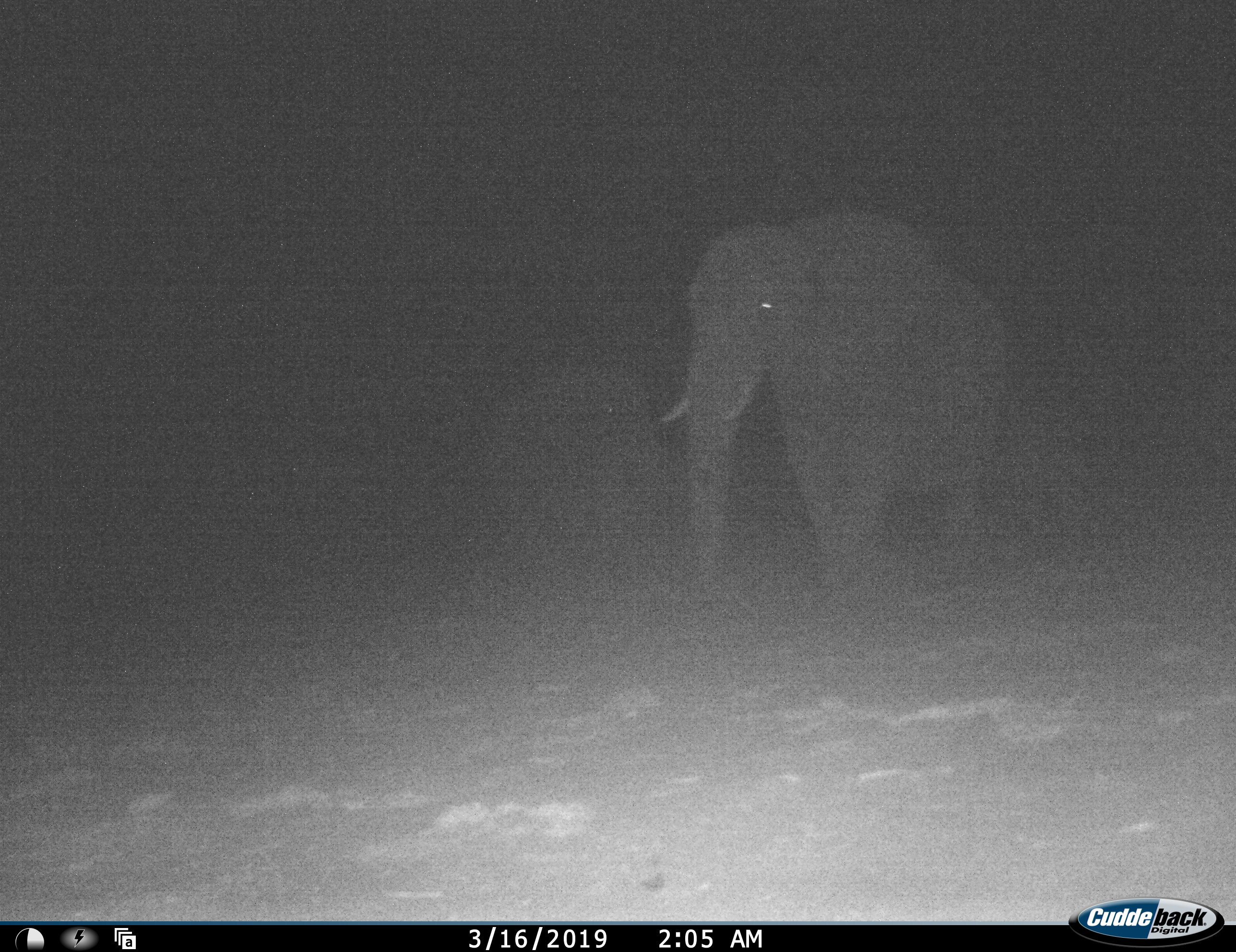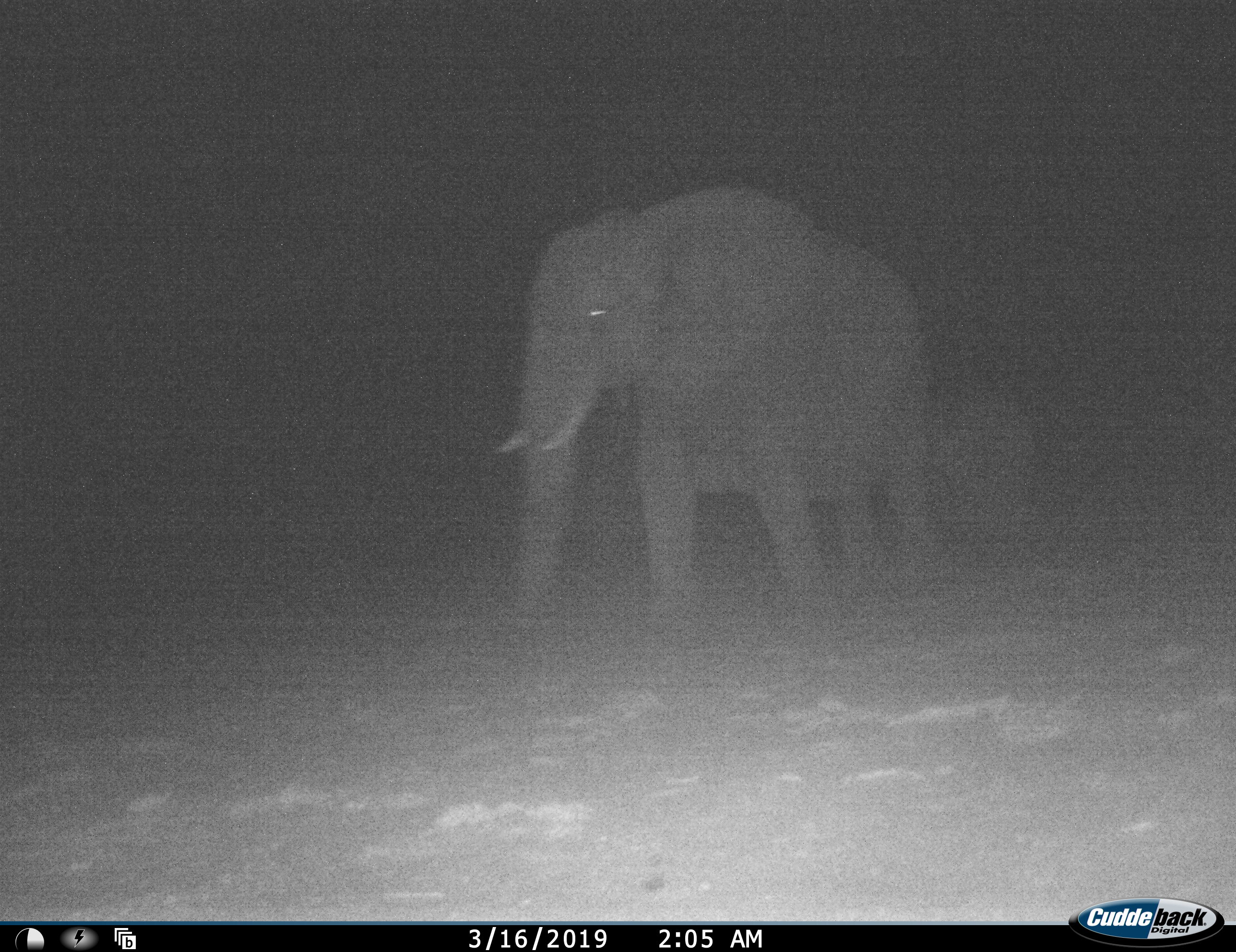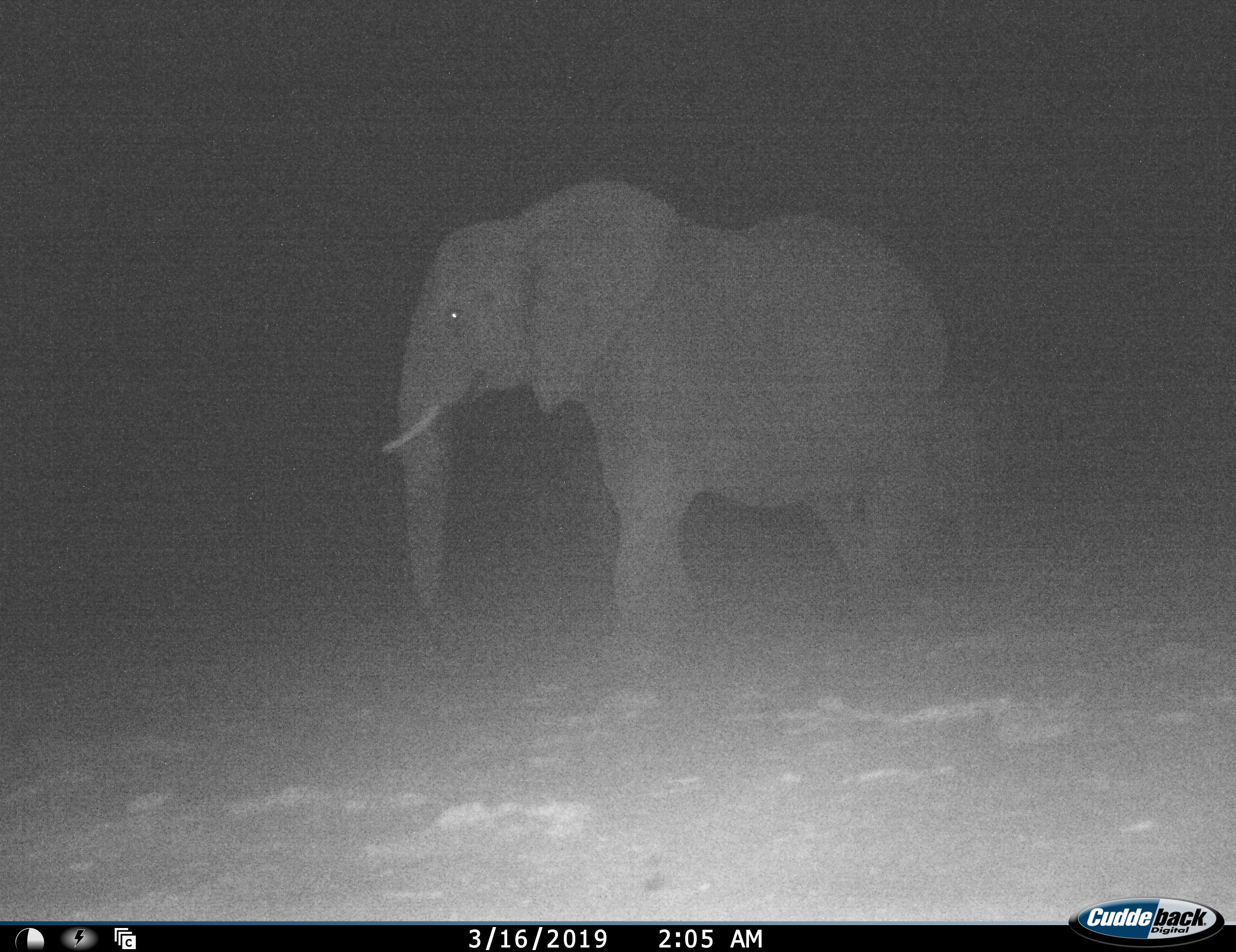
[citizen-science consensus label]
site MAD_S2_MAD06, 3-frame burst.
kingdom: Animalia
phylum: Chordata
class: Mammalia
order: Proboscidea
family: Elephantidae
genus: Loxodonta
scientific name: Loxodonta africana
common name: african bush elephant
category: elephant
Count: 3.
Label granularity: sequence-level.